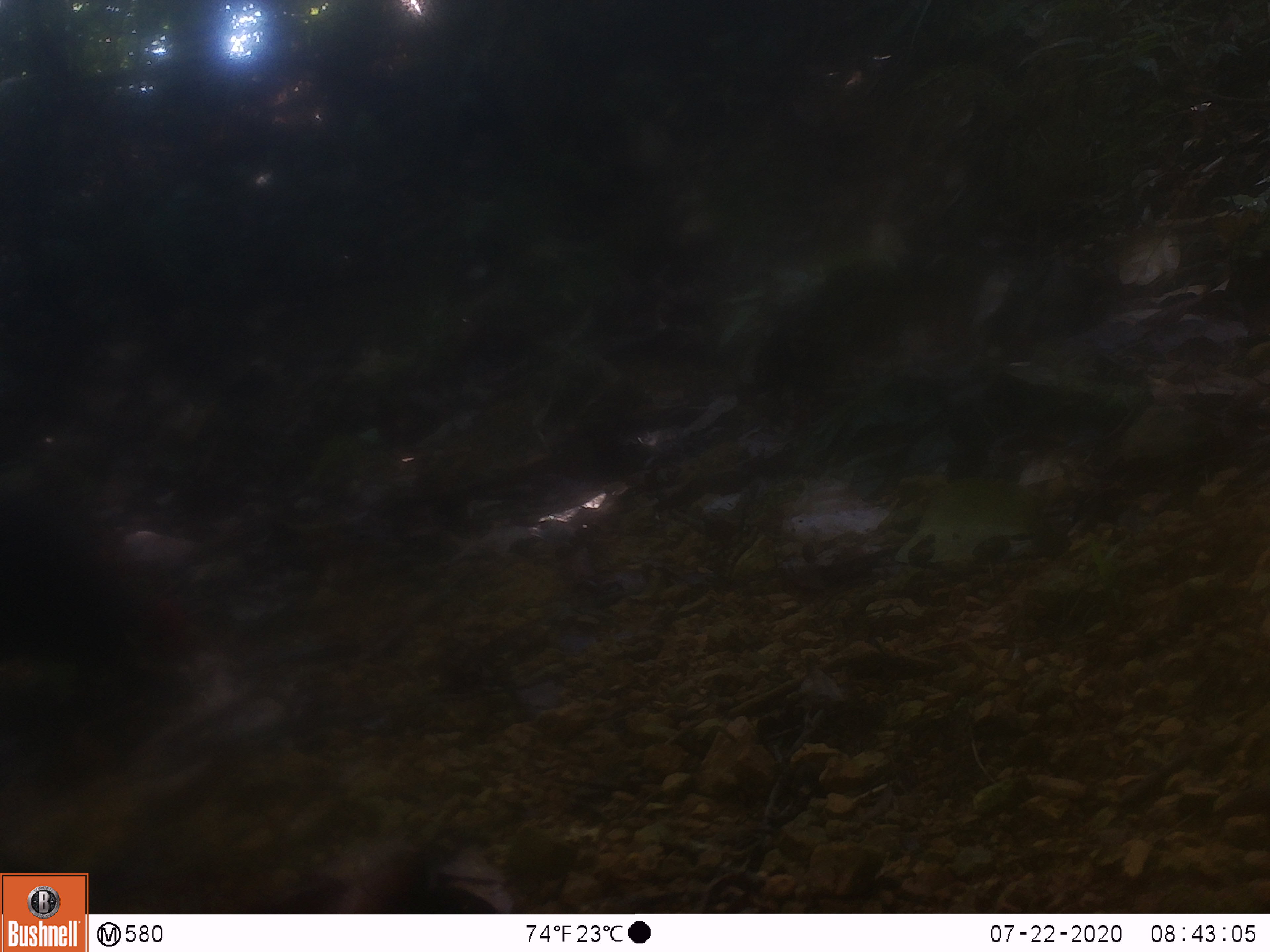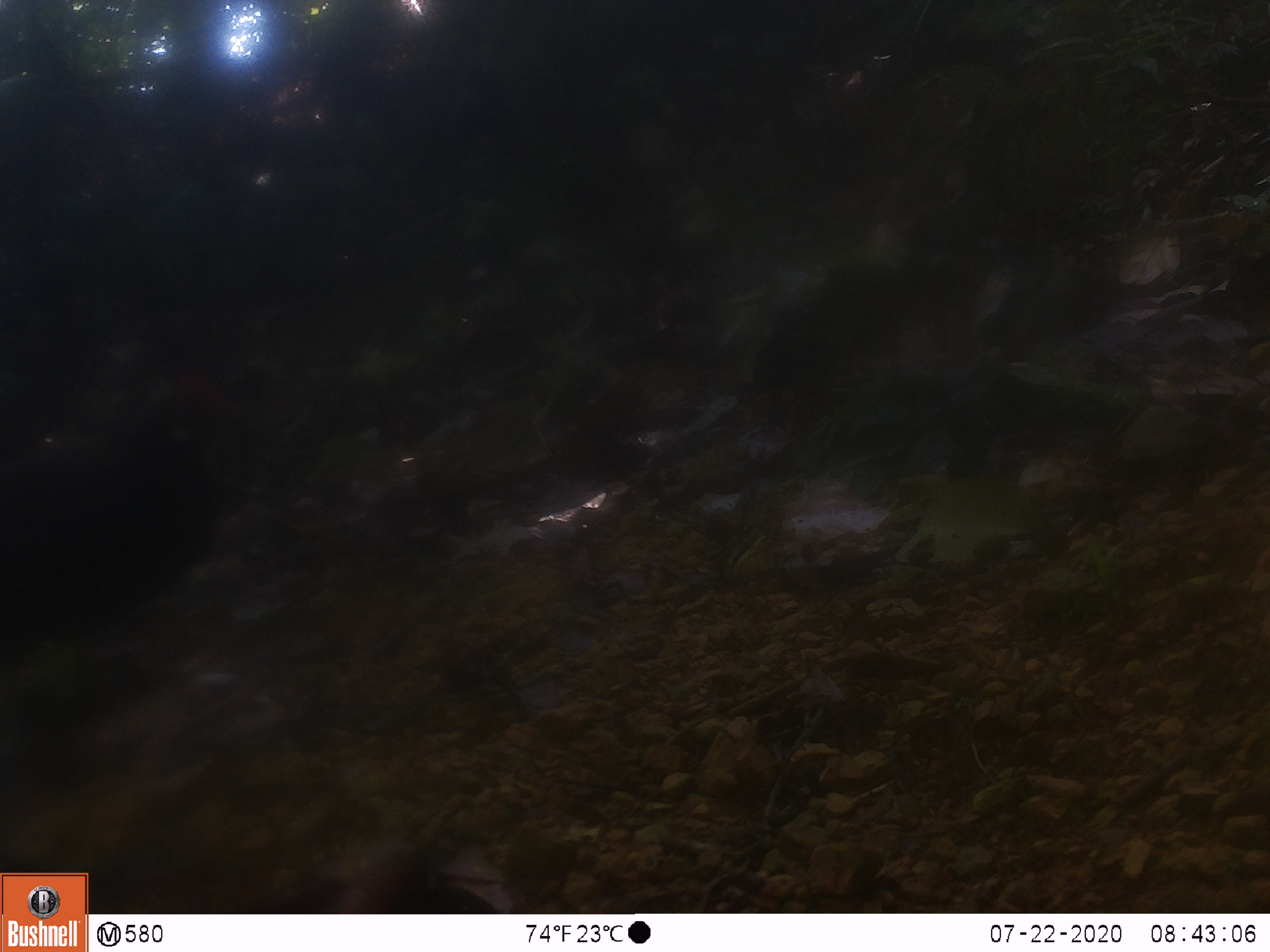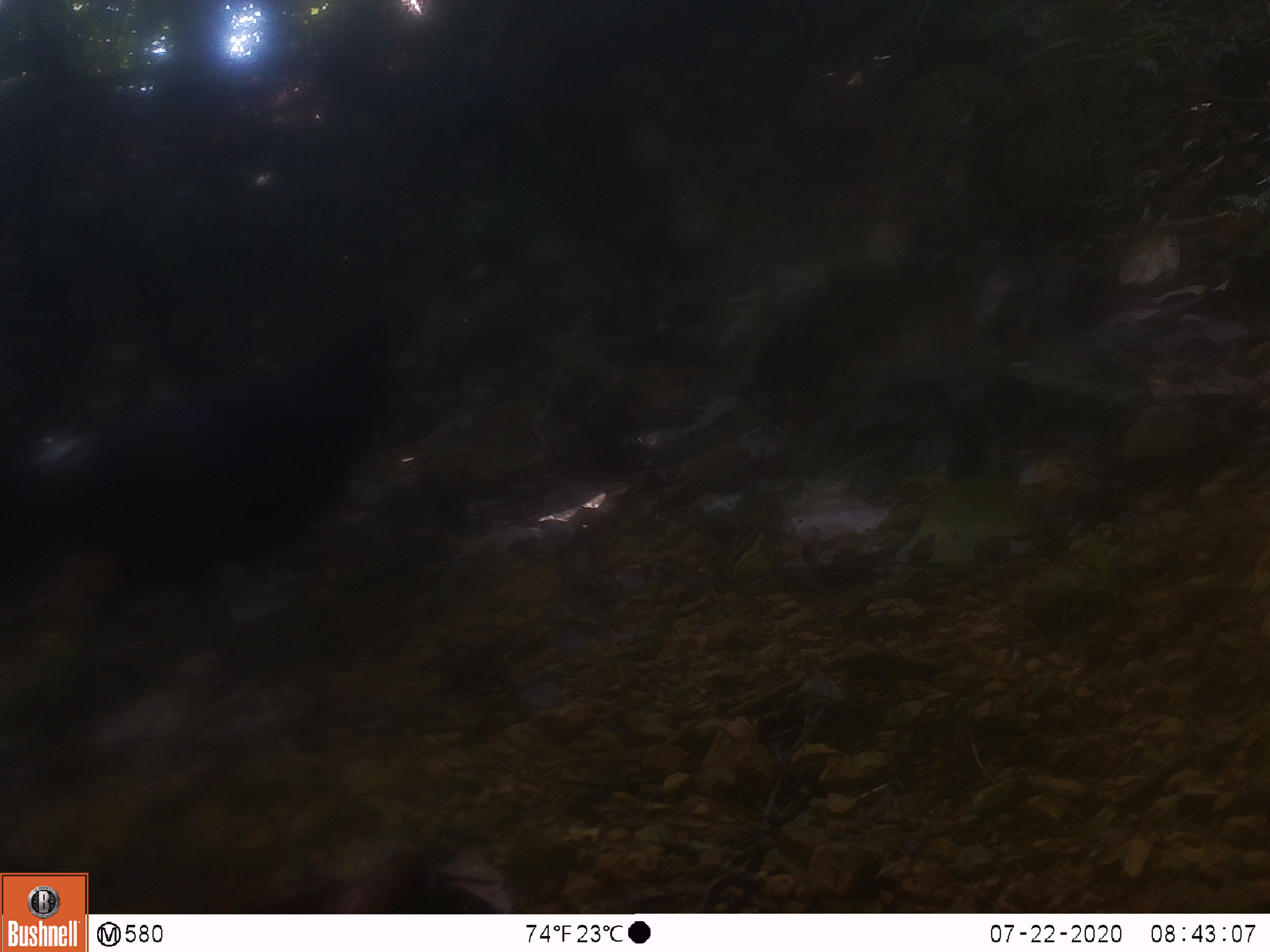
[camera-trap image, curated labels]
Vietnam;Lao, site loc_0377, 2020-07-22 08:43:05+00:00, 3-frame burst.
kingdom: Animalia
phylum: Chordata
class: Aves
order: Galliformes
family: Phasianidae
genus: Gallus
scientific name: Gallus gallus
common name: red junglefowl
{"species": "red junglefowl (Gallus gallus)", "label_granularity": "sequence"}